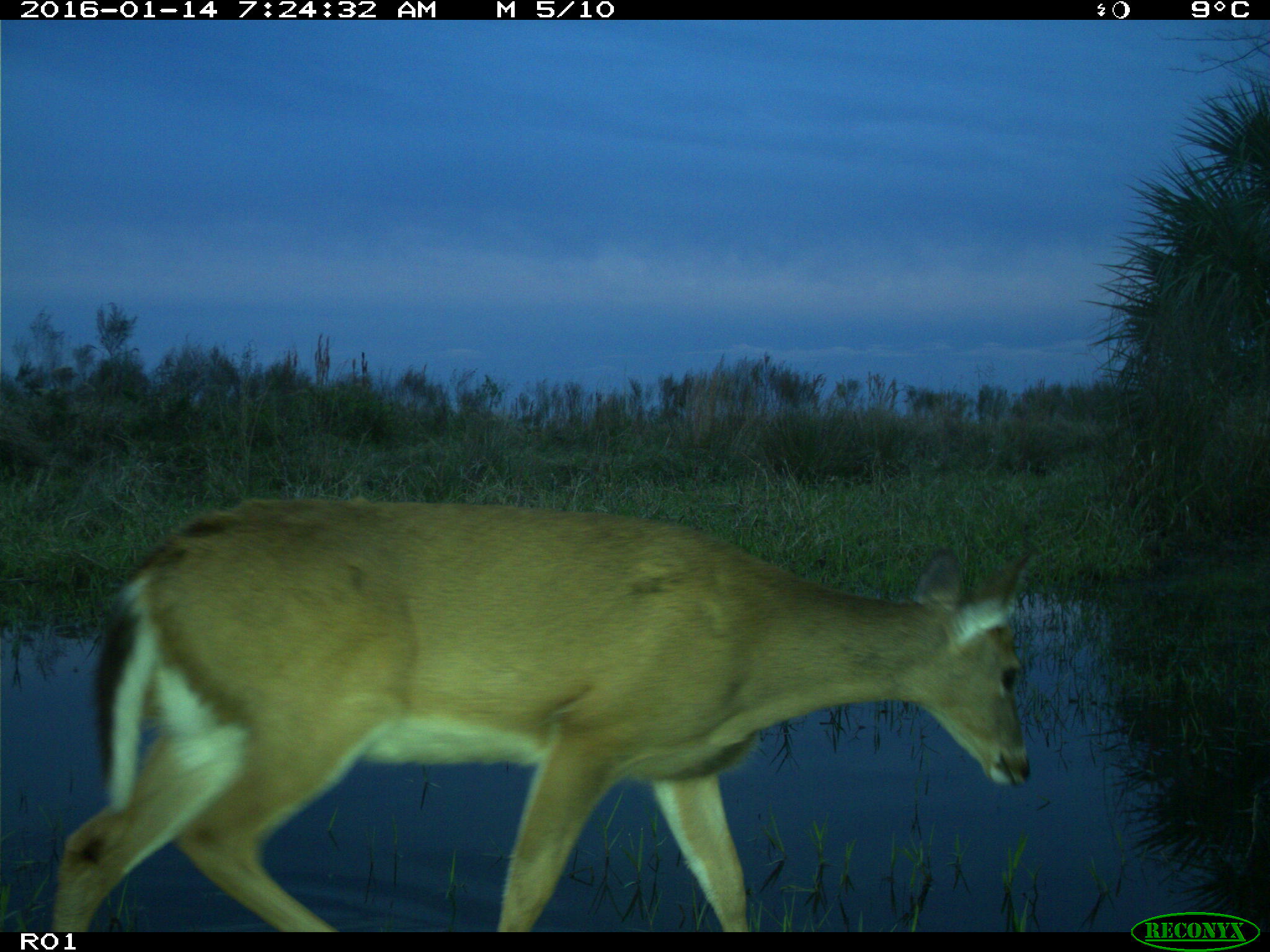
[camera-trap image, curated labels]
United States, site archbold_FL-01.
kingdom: Animalia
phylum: Chordata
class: Mammalia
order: Artiodactyla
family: Cervidae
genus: Odocoileus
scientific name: Odocoileus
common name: deer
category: unidentified deer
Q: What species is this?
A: Unidentified deer (deer) (Odocoileus).